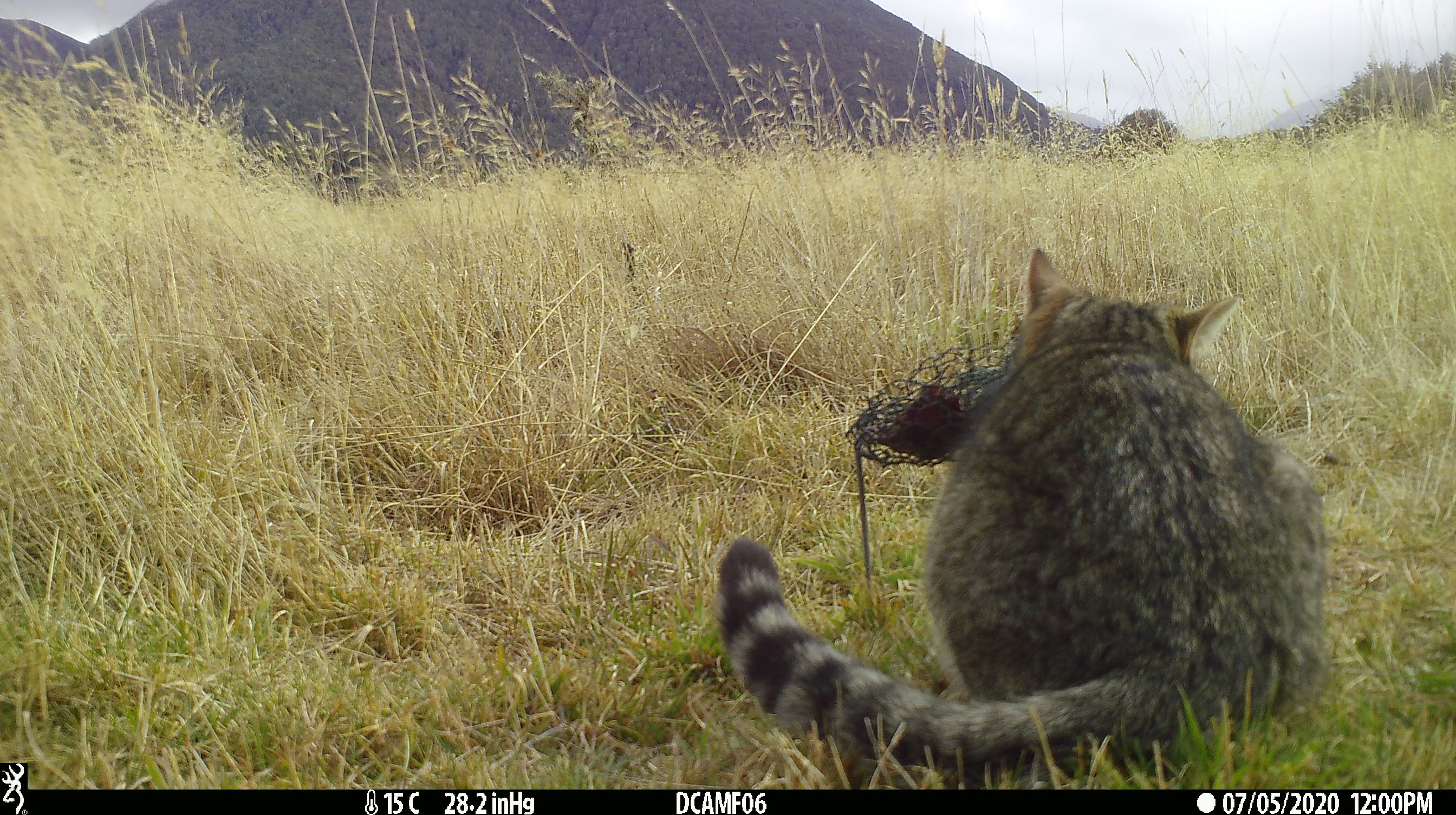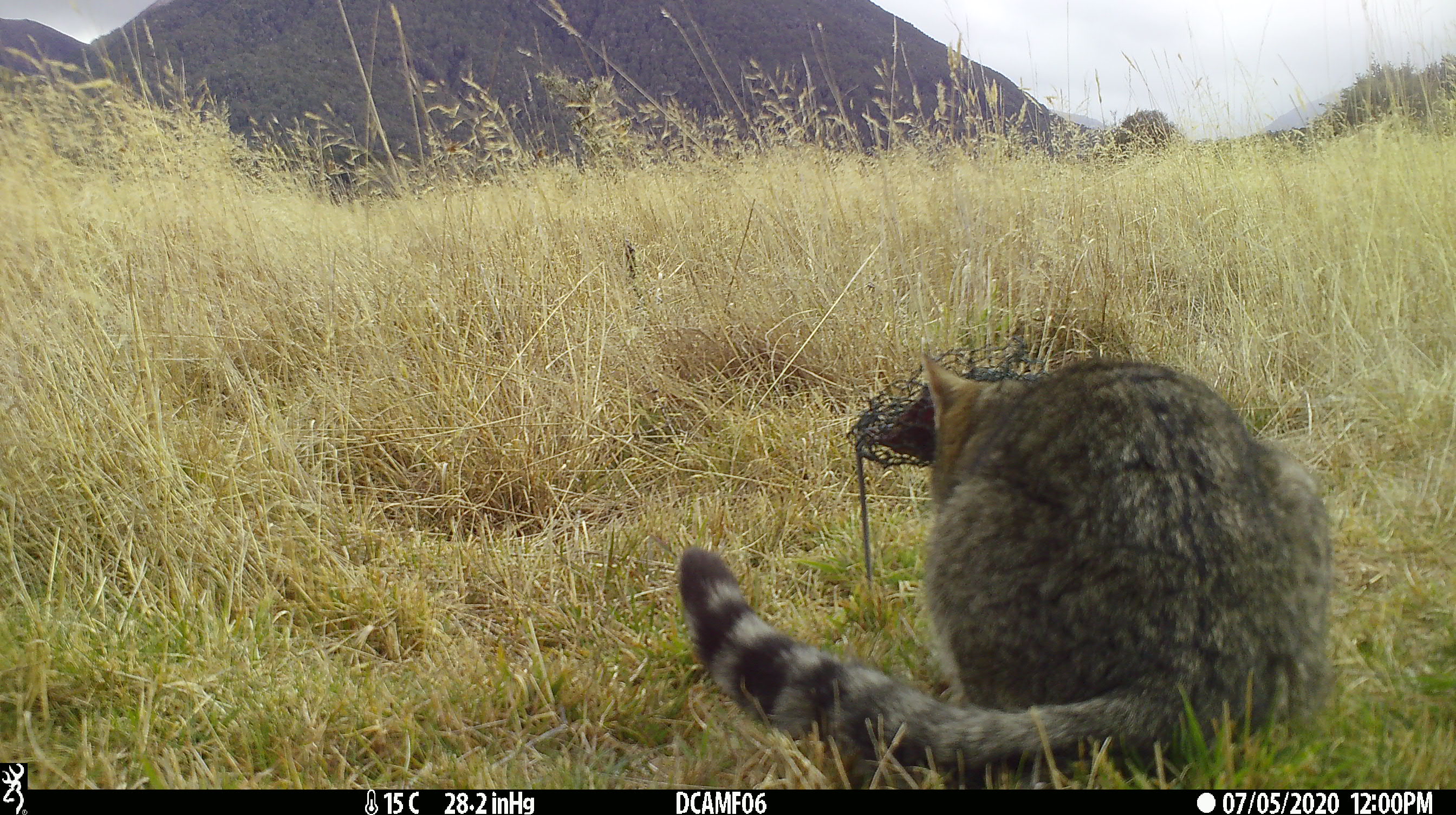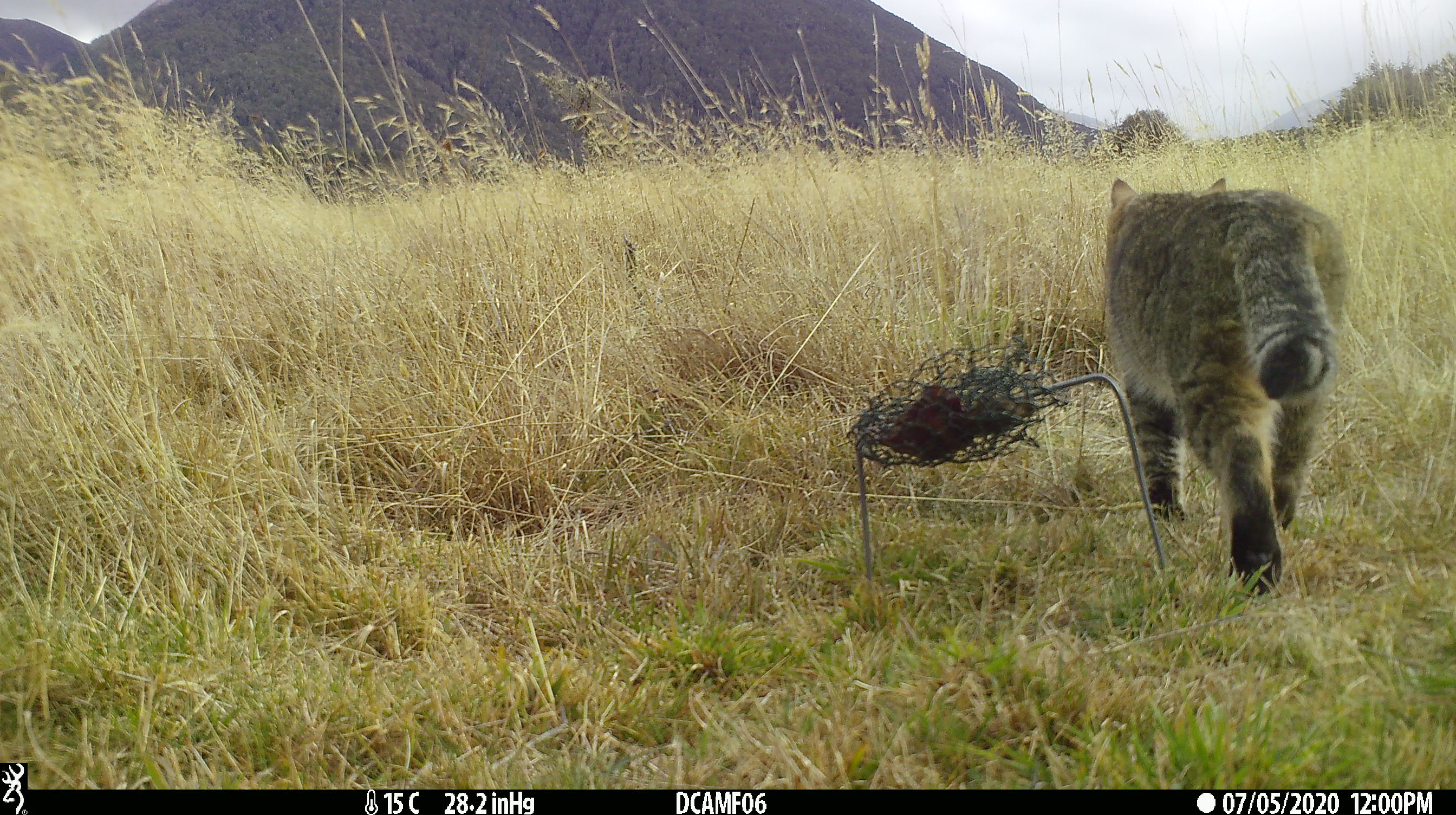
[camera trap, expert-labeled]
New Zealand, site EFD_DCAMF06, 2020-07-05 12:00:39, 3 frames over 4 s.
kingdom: Animalia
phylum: Chordata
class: Mammalia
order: Carnivora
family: Felidae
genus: Felis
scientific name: Felis catus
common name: domestic cat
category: cat